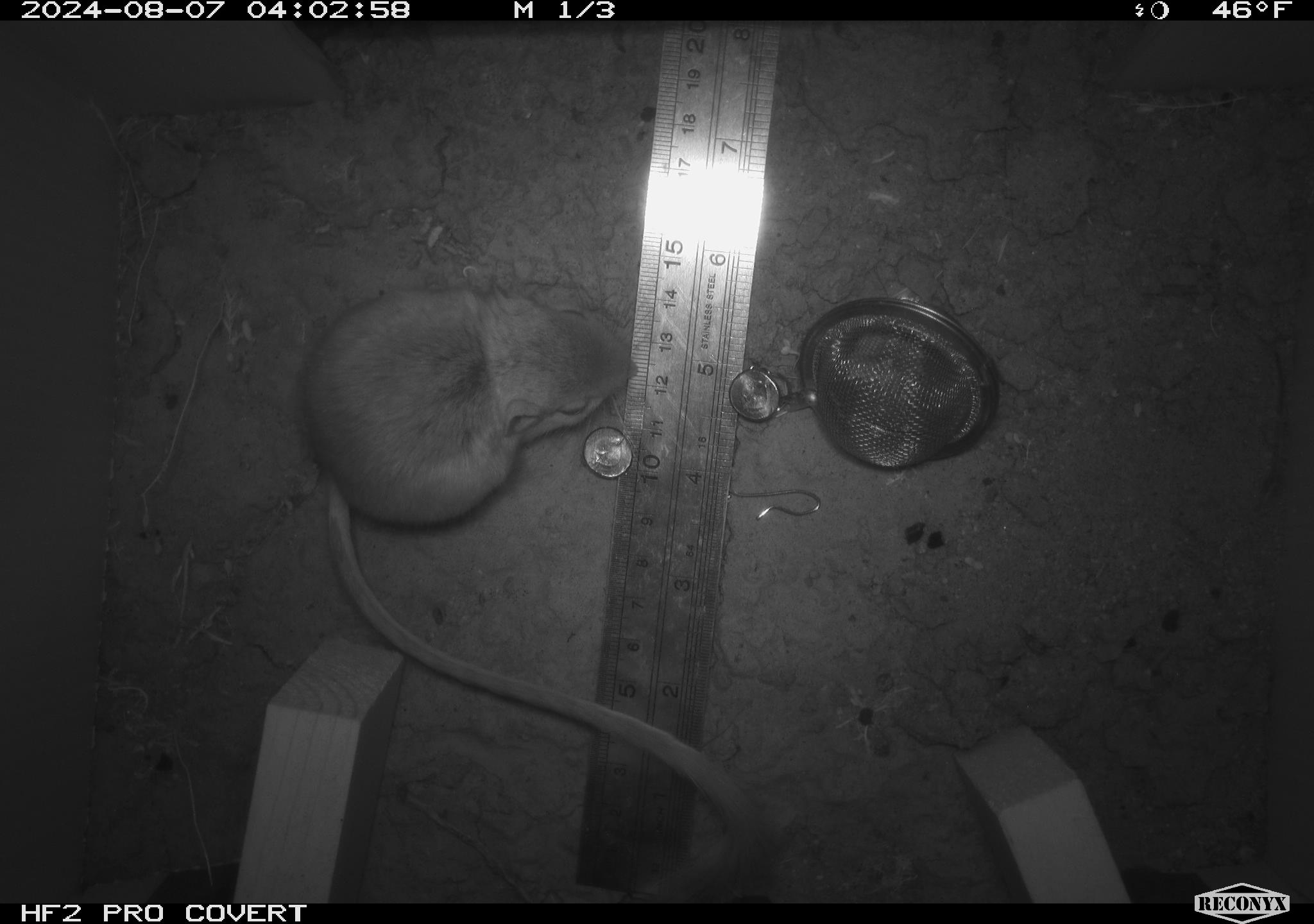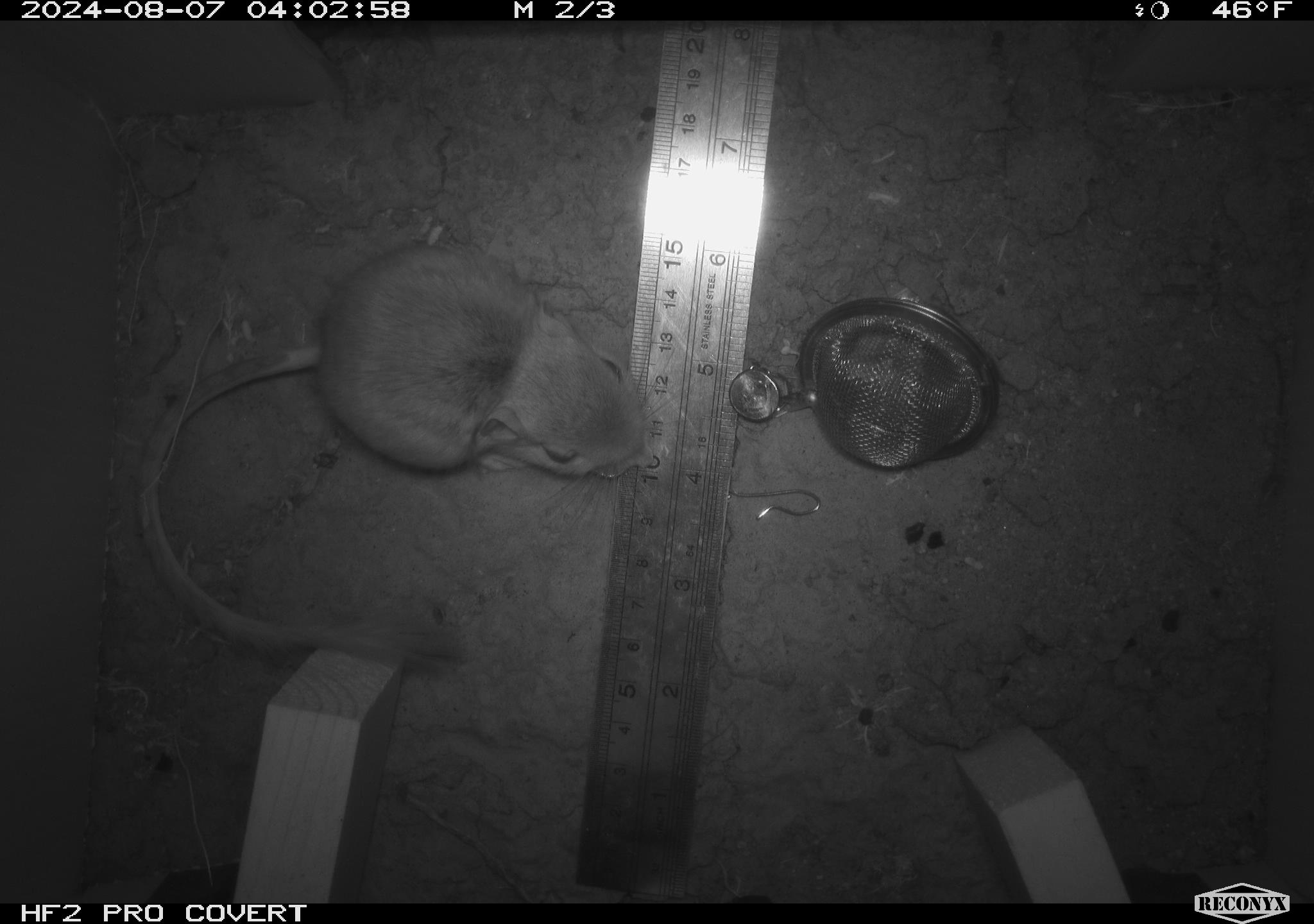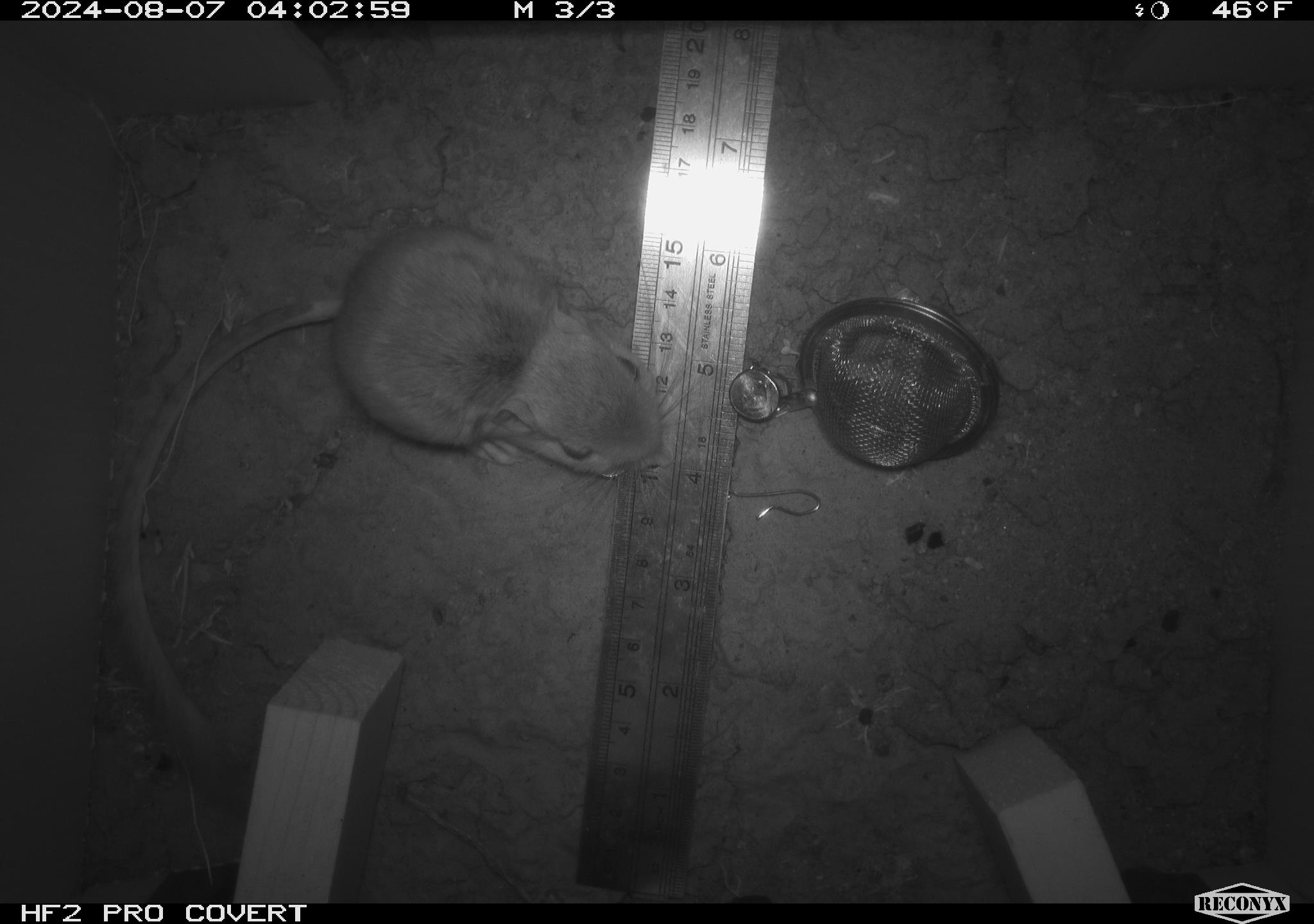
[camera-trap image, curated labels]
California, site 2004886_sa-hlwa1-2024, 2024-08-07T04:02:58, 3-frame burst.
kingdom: Animalia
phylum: Chordata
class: Mammalia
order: Rodentia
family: Heteromyidae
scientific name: Heteromyidae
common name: kangaroo rats and pocket mice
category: heteromyidae family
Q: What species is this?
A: Heteromyidae family (kangaroo rats and pocket mice) (Heteromyidae).